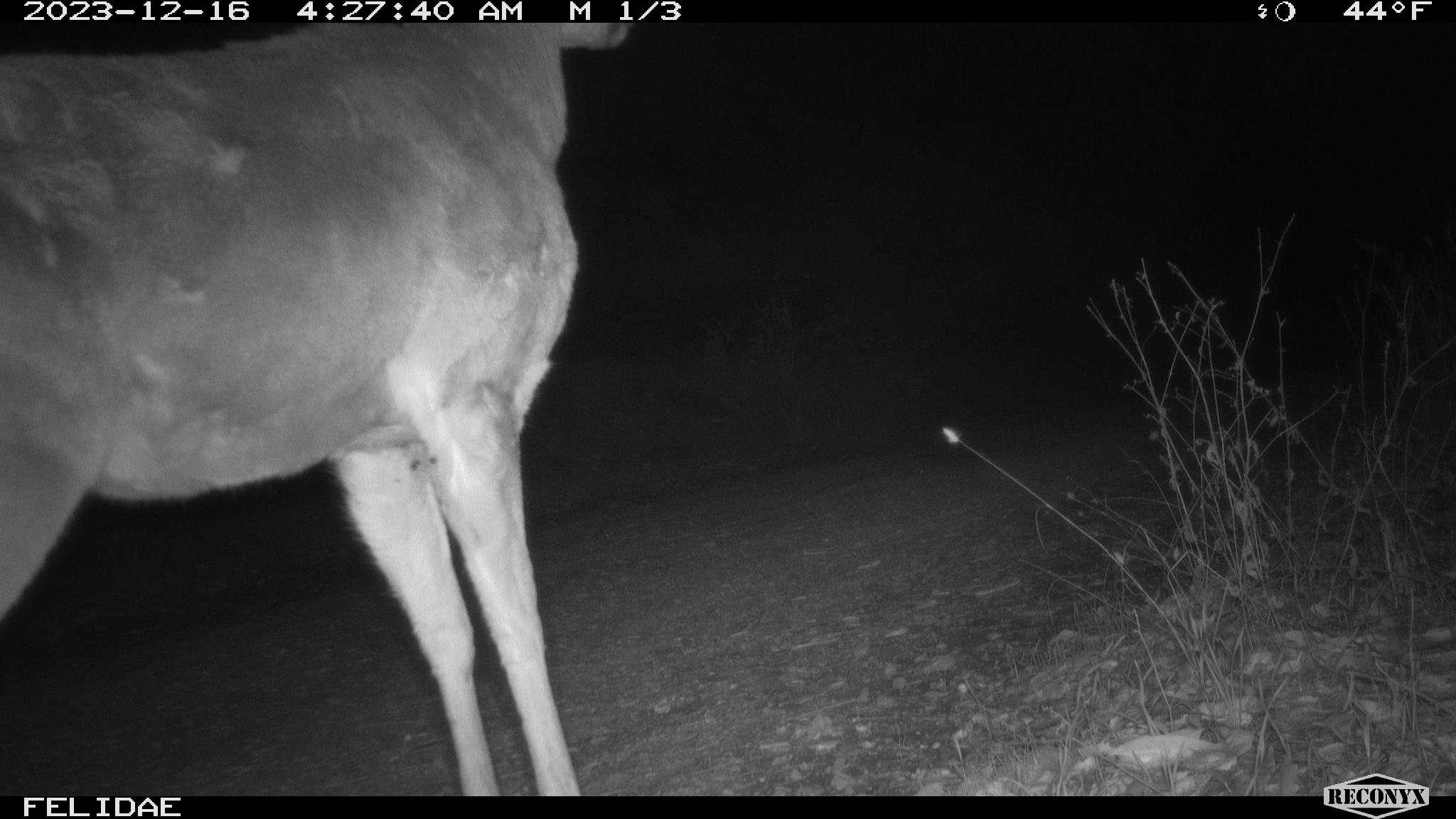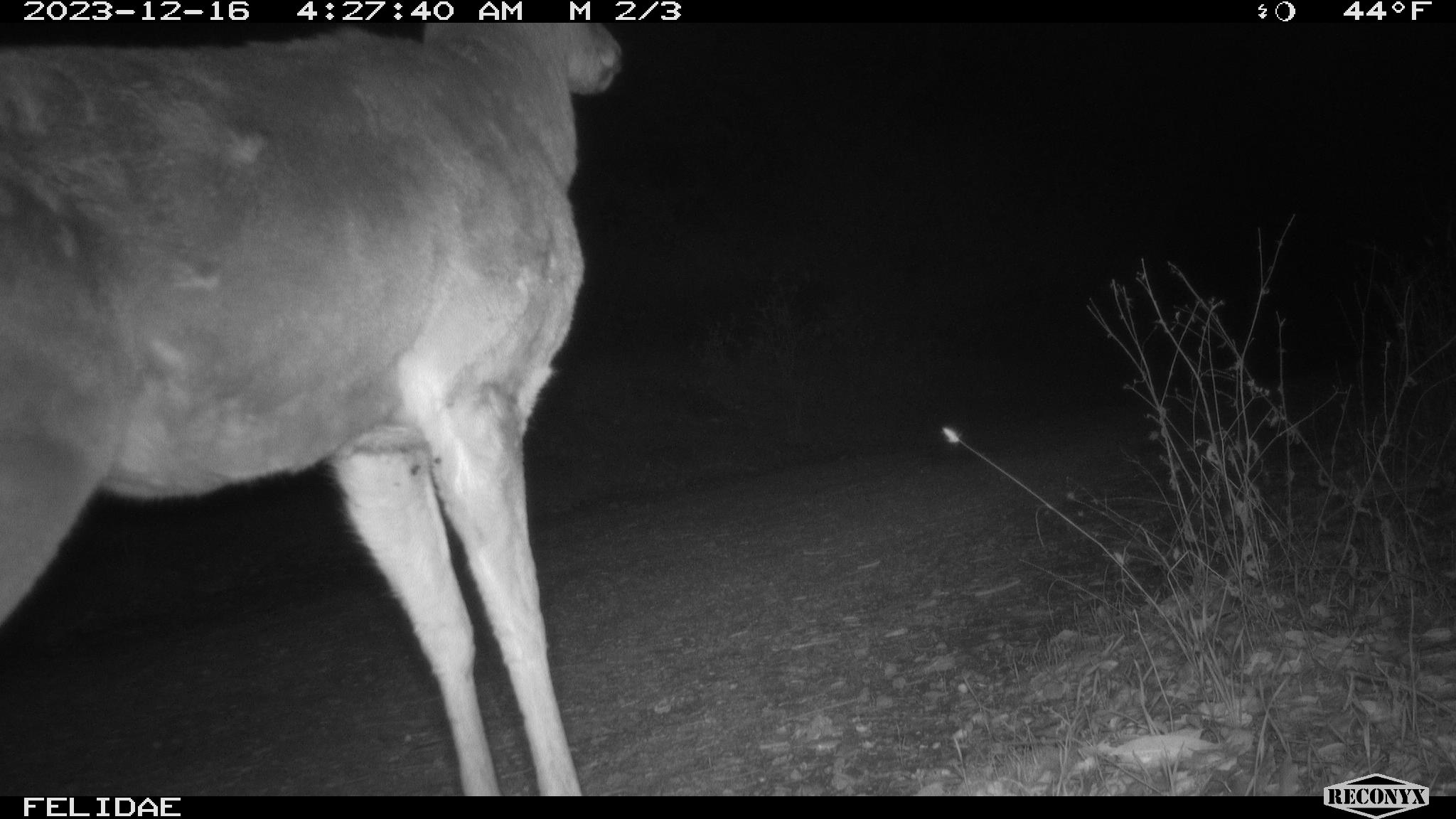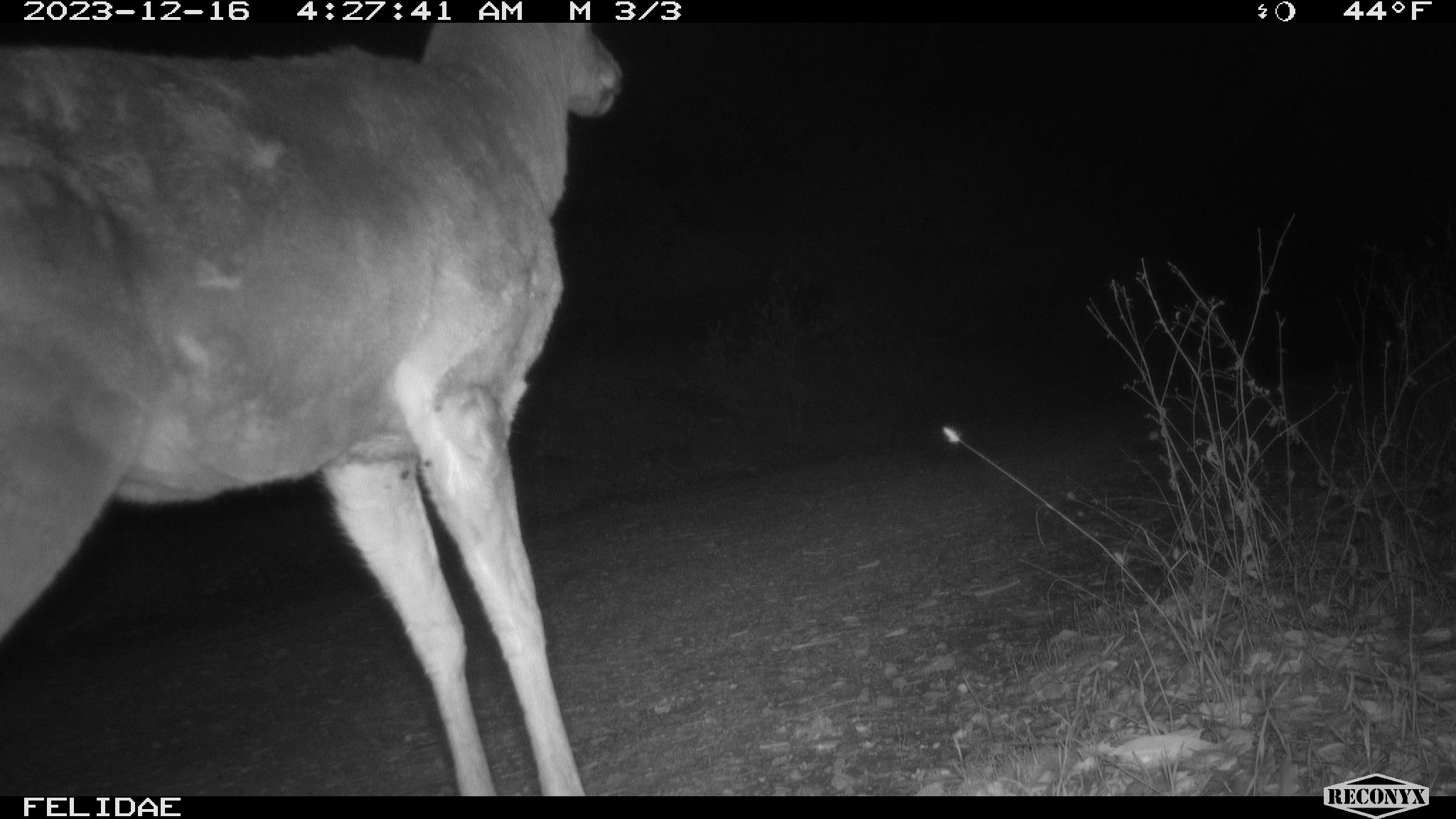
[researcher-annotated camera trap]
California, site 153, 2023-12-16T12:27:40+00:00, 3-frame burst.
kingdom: Animalia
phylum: Chordata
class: Mammalia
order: Artiodactyla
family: Cervidae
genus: Odocoileus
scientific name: Odocoileus hemionus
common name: mule deer